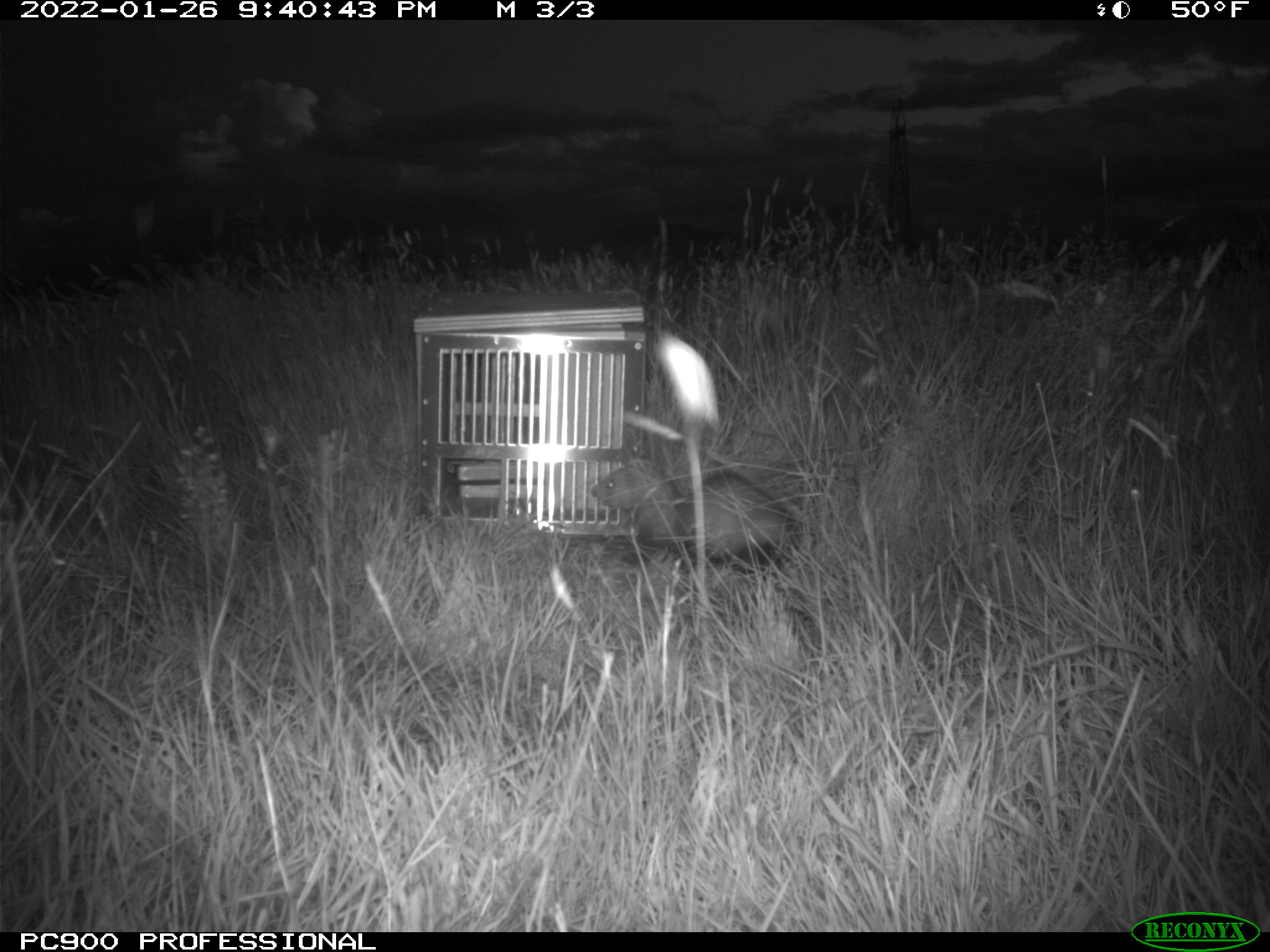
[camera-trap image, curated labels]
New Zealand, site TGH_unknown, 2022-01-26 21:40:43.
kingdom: Animalia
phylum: Chordata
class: Mammalia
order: Carnivora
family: Mustelidae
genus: Mustela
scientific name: Mustela furo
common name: ferret